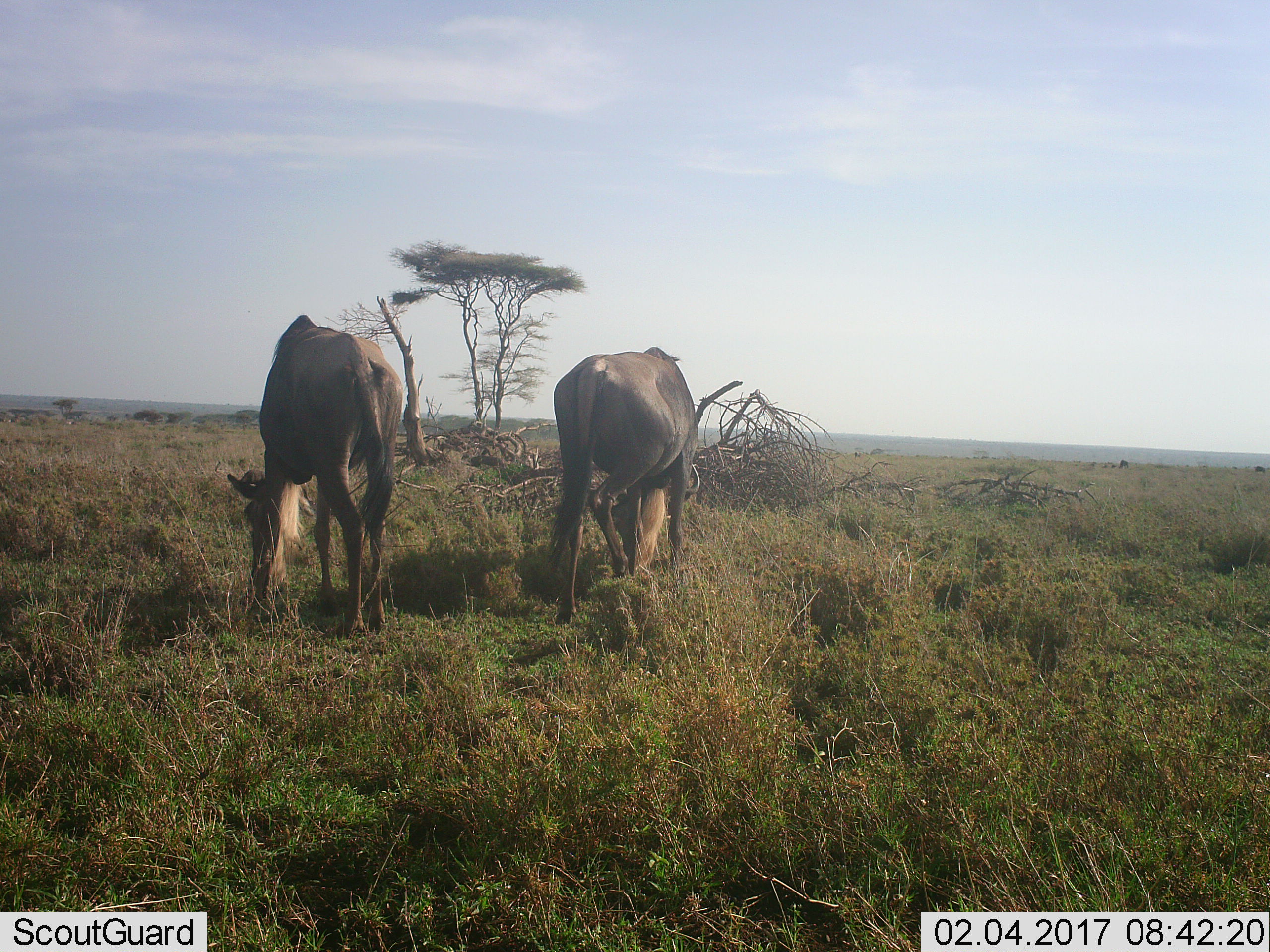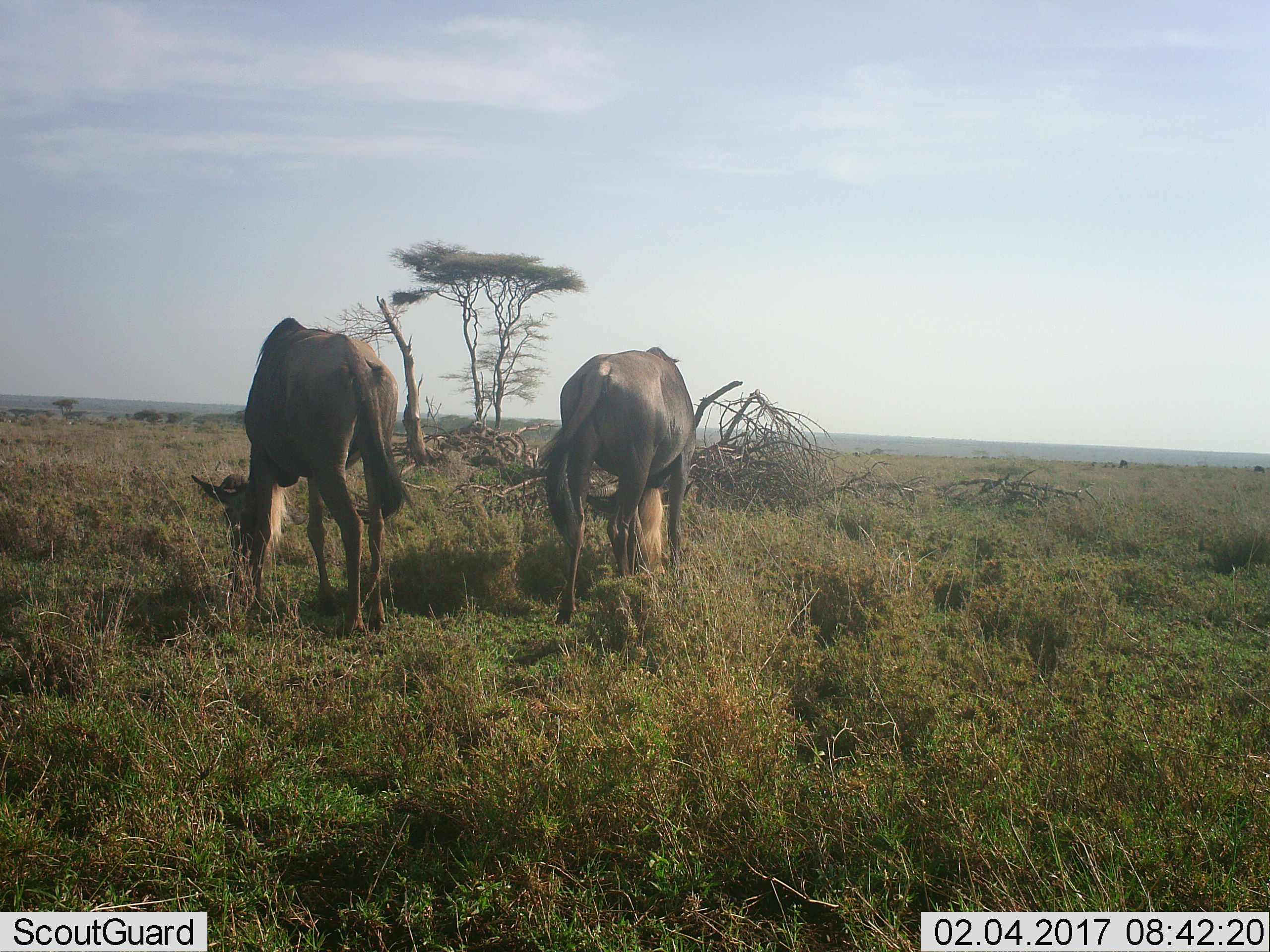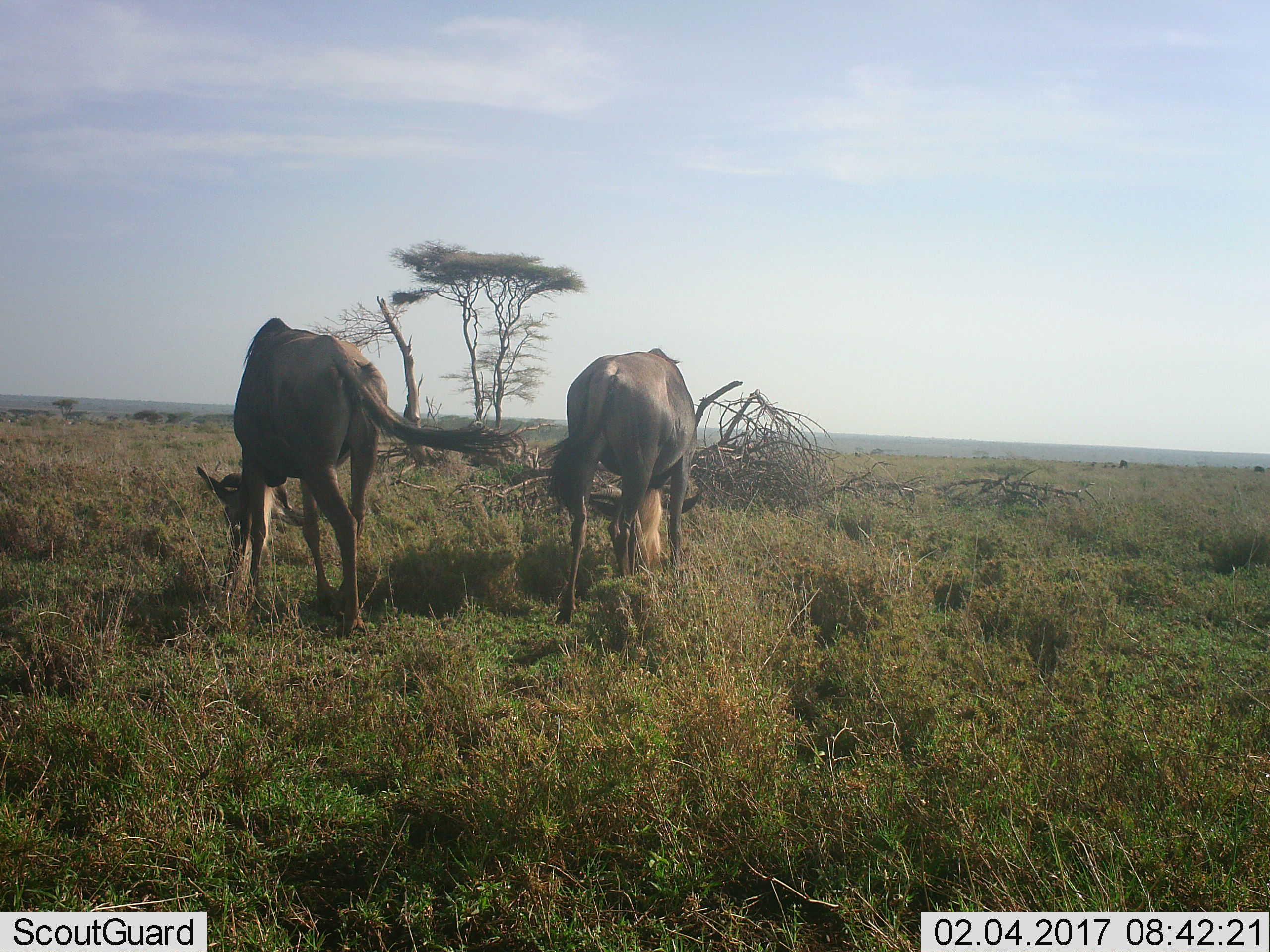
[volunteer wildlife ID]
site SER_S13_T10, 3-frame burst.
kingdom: Animalia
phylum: Chordata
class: Mammalia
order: Artiodactyla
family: Bovidae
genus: Connochaetes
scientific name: Connochaetes taurinus taurinus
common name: blue wildebeest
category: wildebeestblue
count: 2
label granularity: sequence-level